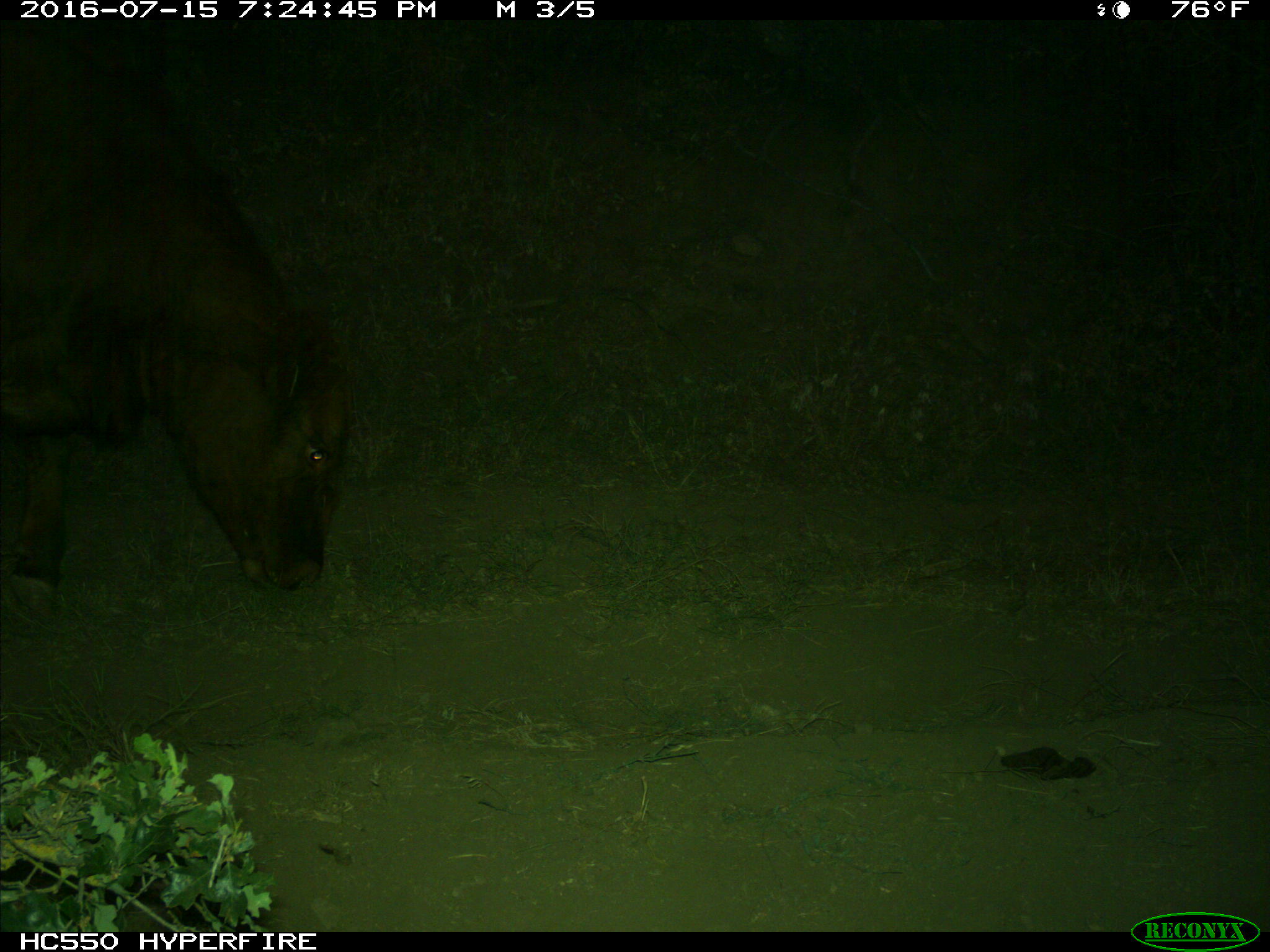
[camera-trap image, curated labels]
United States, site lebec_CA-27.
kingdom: Animalia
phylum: Chordata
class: Mammalia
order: Artiodactyla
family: Bovidae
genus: Bos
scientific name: Bos taurus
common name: domestic cow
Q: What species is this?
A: Bos taurus (domestic cow).